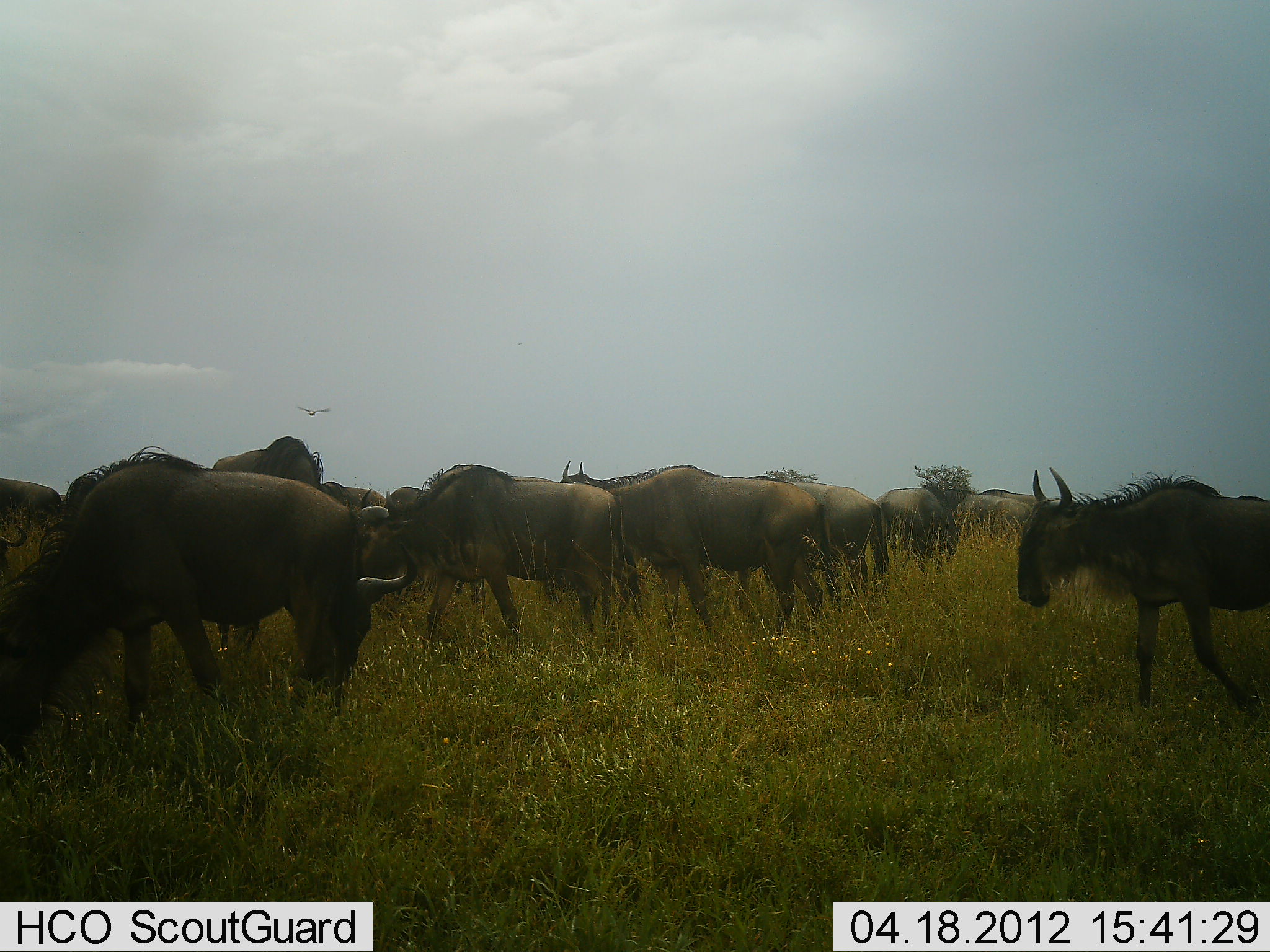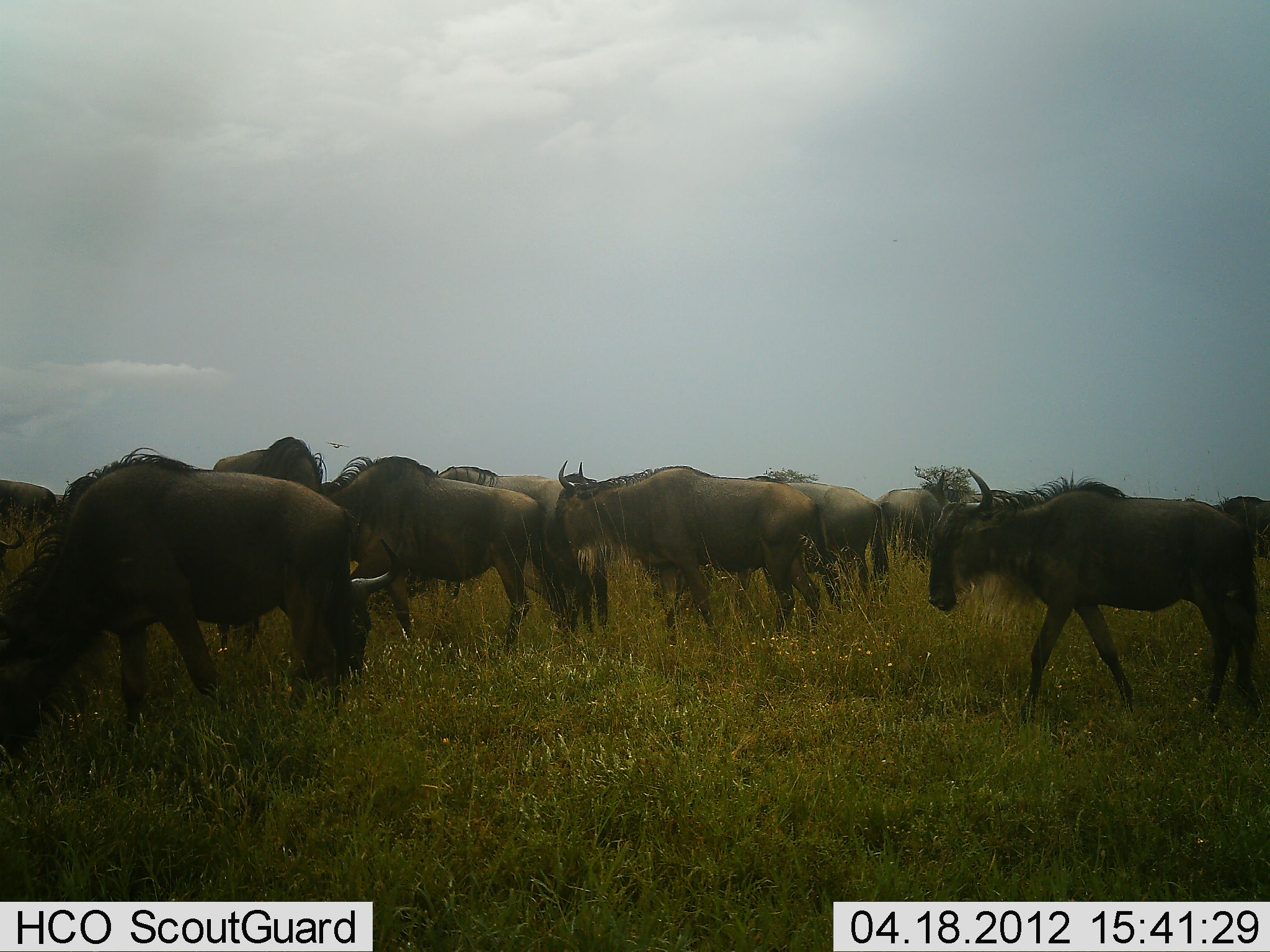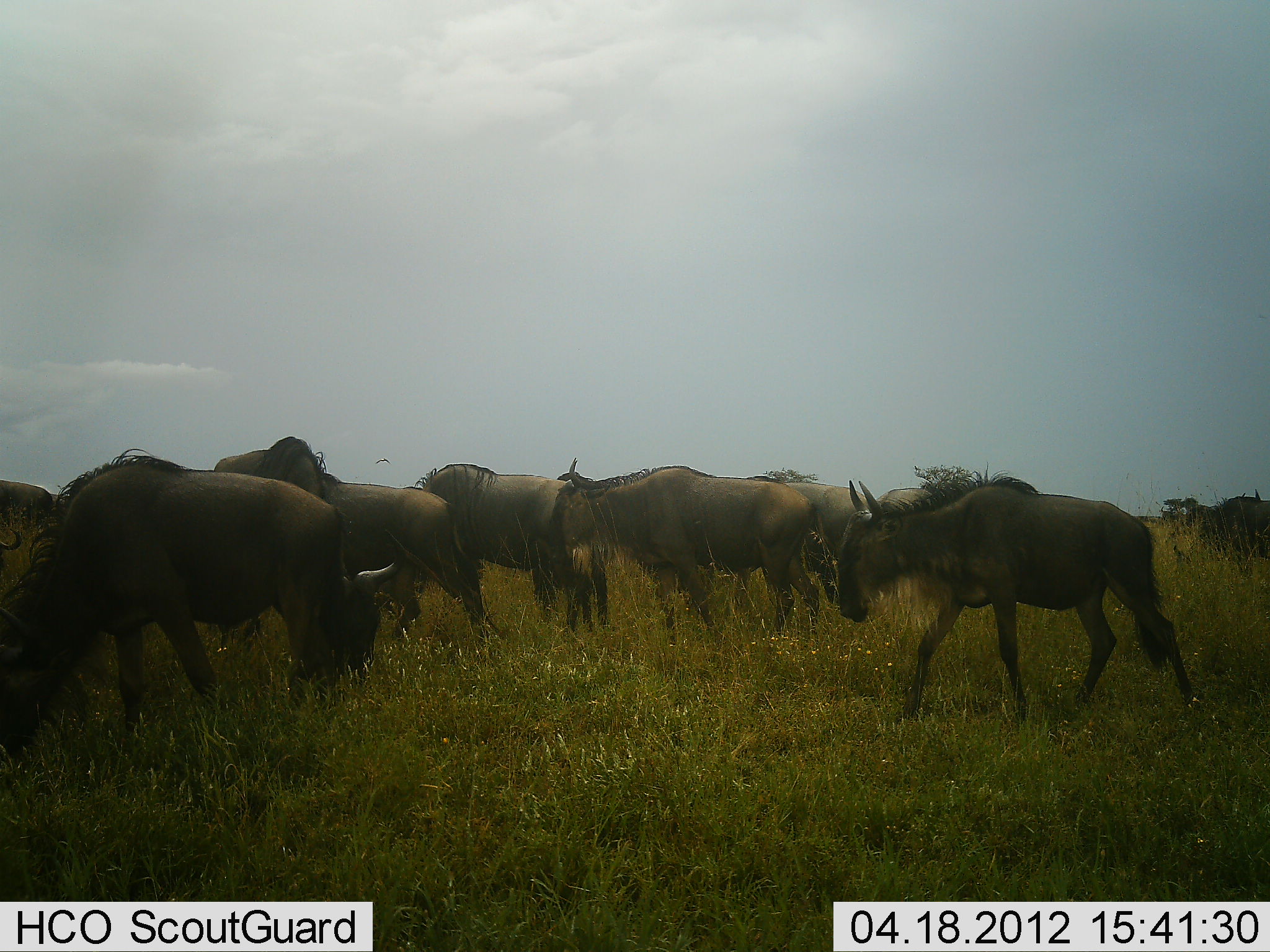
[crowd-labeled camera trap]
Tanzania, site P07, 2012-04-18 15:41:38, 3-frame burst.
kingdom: Animalia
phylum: Chordata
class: Mammalia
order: Artiodactyla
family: Bovidae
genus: Connochaetes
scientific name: Connochaetes taurinus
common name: blue wildebeest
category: wildebeest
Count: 11-50.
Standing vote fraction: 57%.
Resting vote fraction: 0%.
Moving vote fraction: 86%.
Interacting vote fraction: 0%.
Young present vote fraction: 0%.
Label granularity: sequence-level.